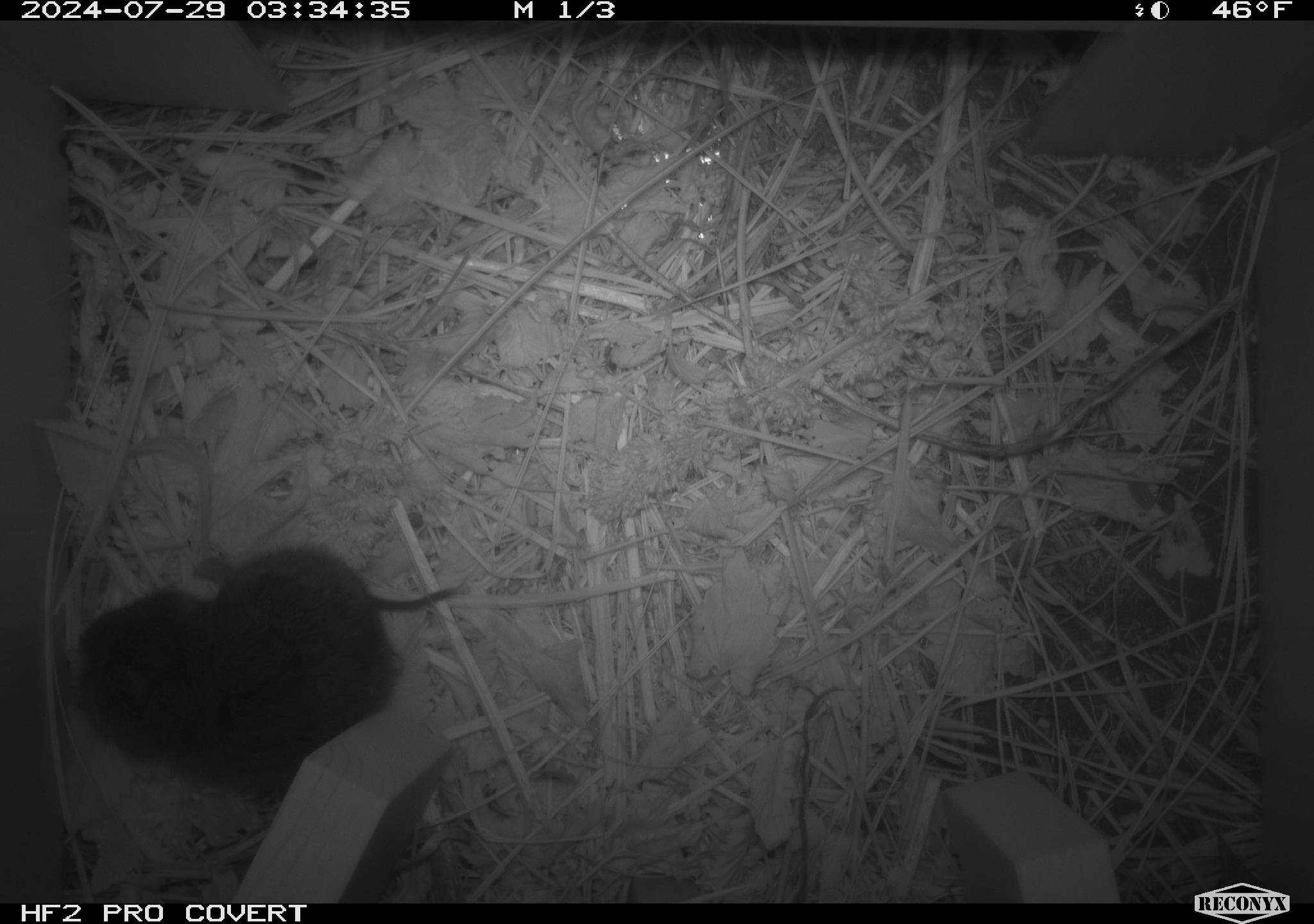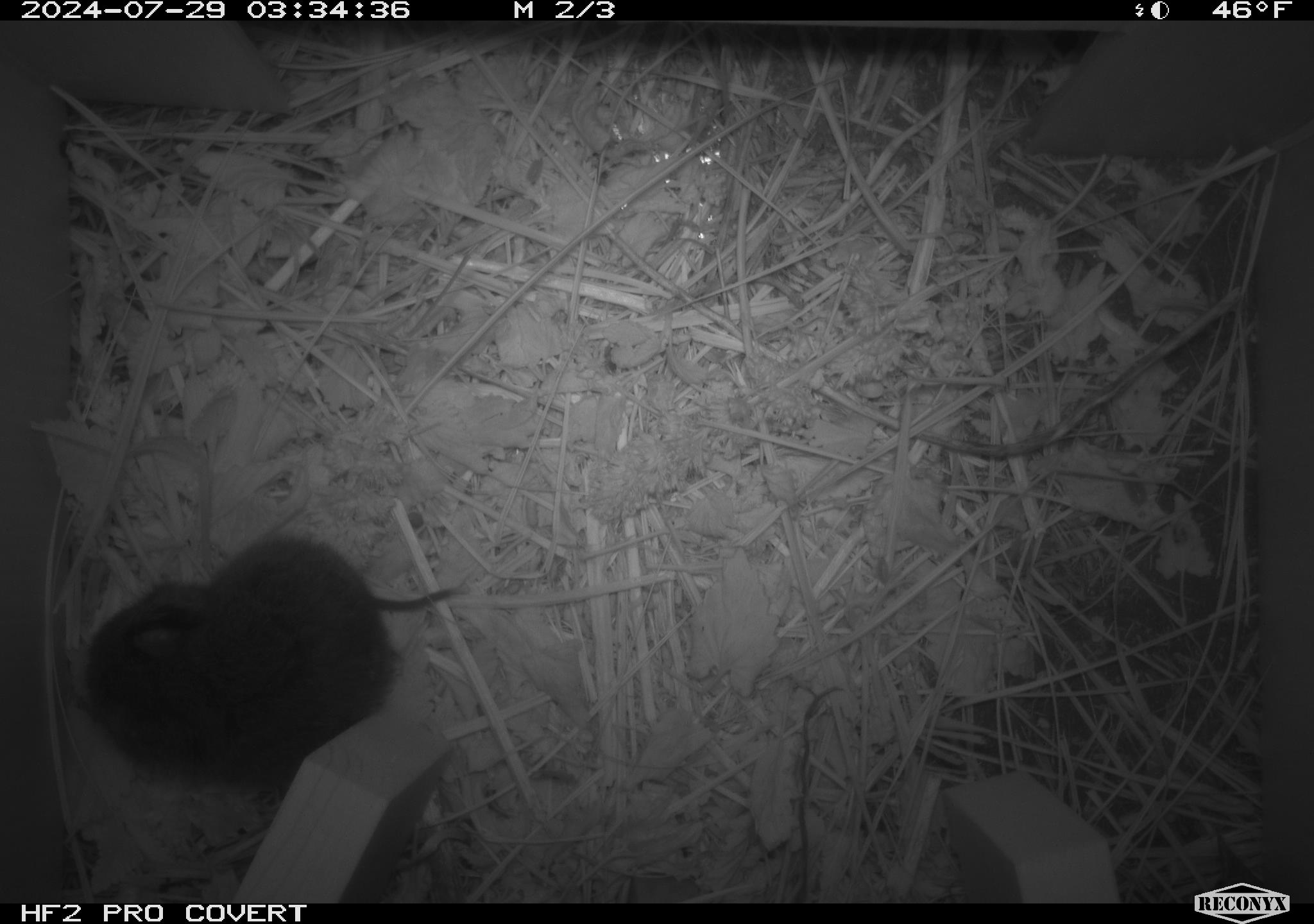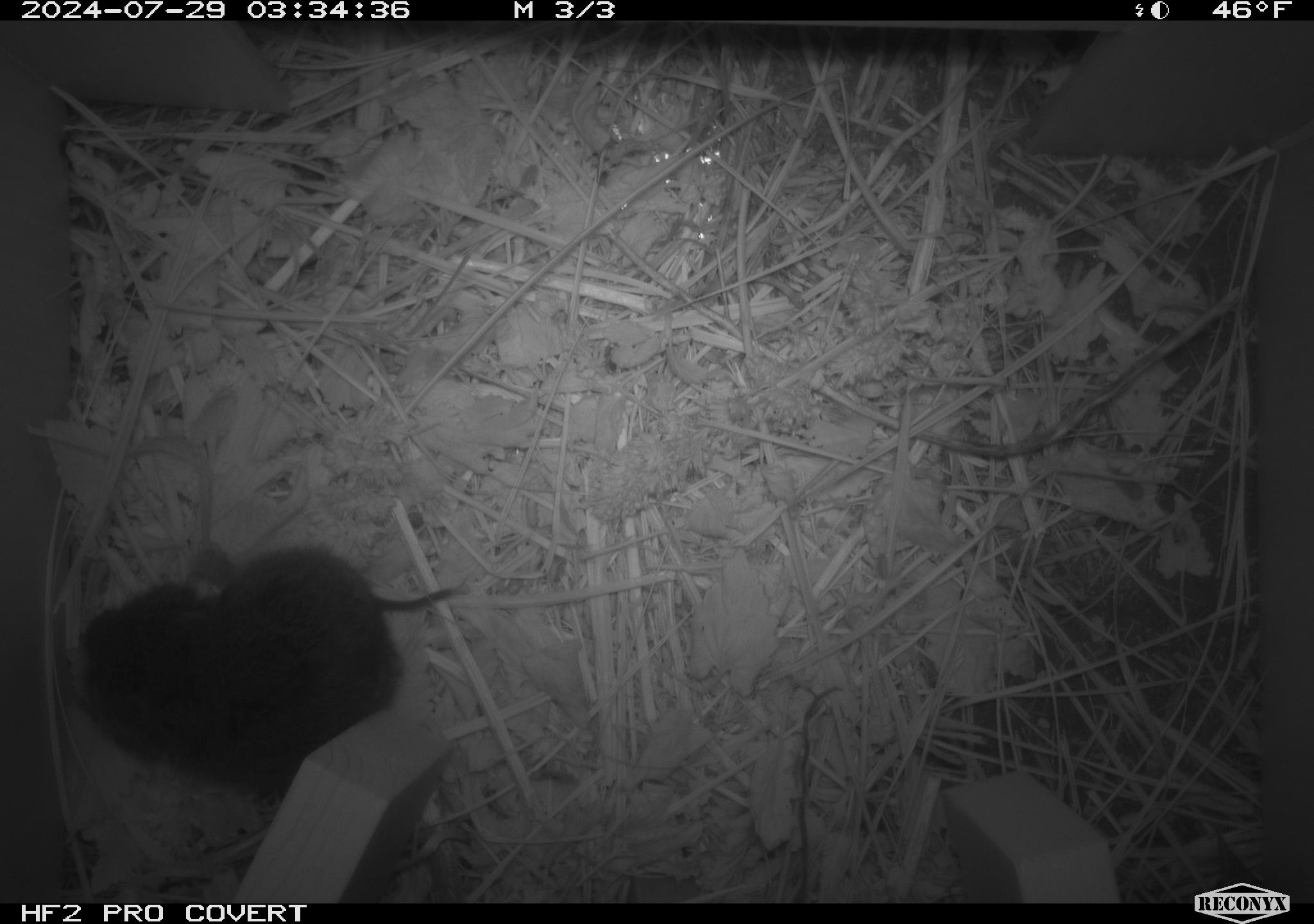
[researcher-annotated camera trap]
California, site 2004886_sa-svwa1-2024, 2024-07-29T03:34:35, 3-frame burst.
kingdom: Animalia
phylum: Chordata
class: Mammalia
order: Rodentia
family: Cricetidae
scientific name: Arvicolinae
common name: voles, lemmings, and muskrats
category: arvicolinae subfamily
Arvicolinae subfamily (voles, lemmings, and muskrats) (Arvicolinae).